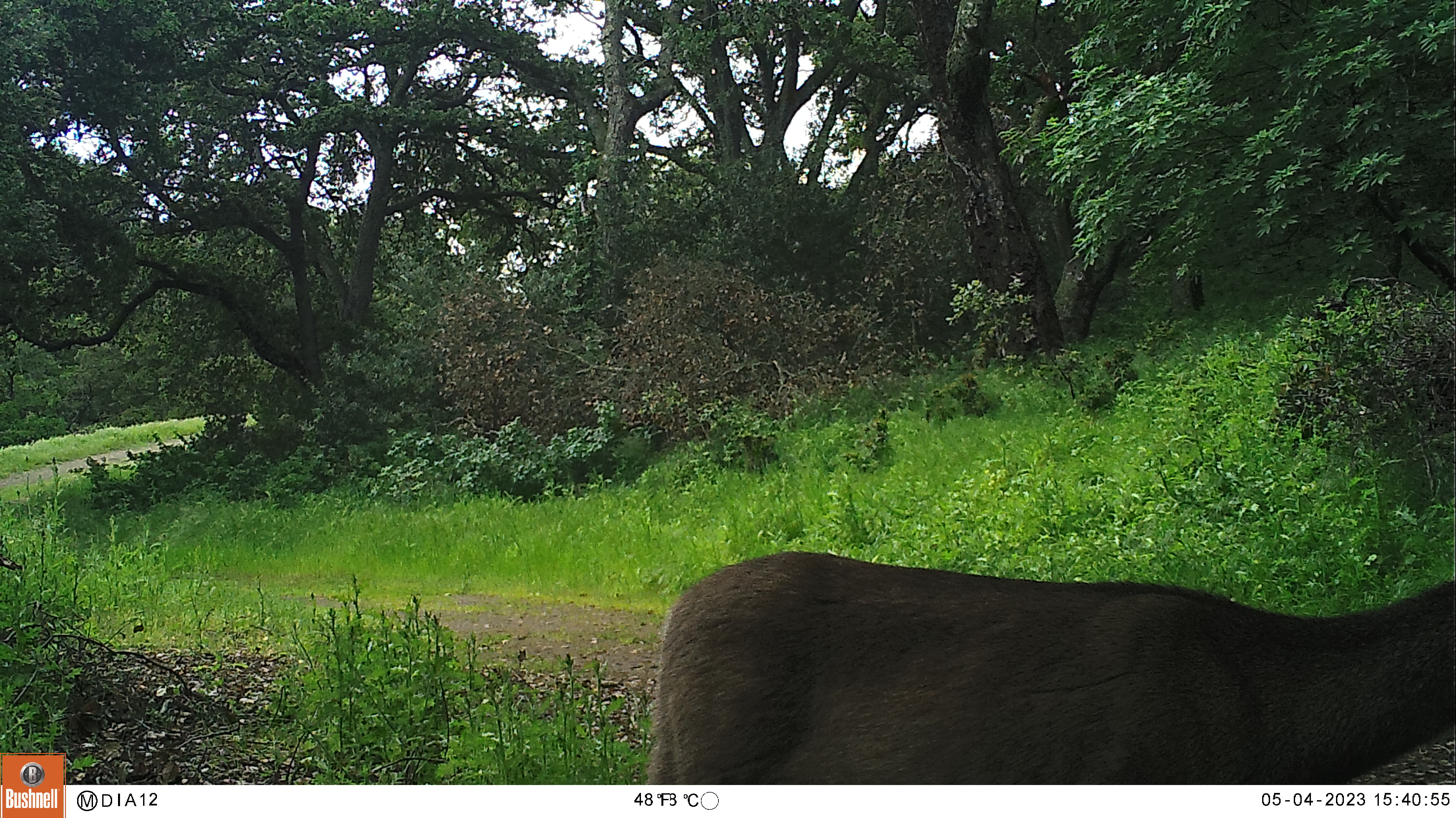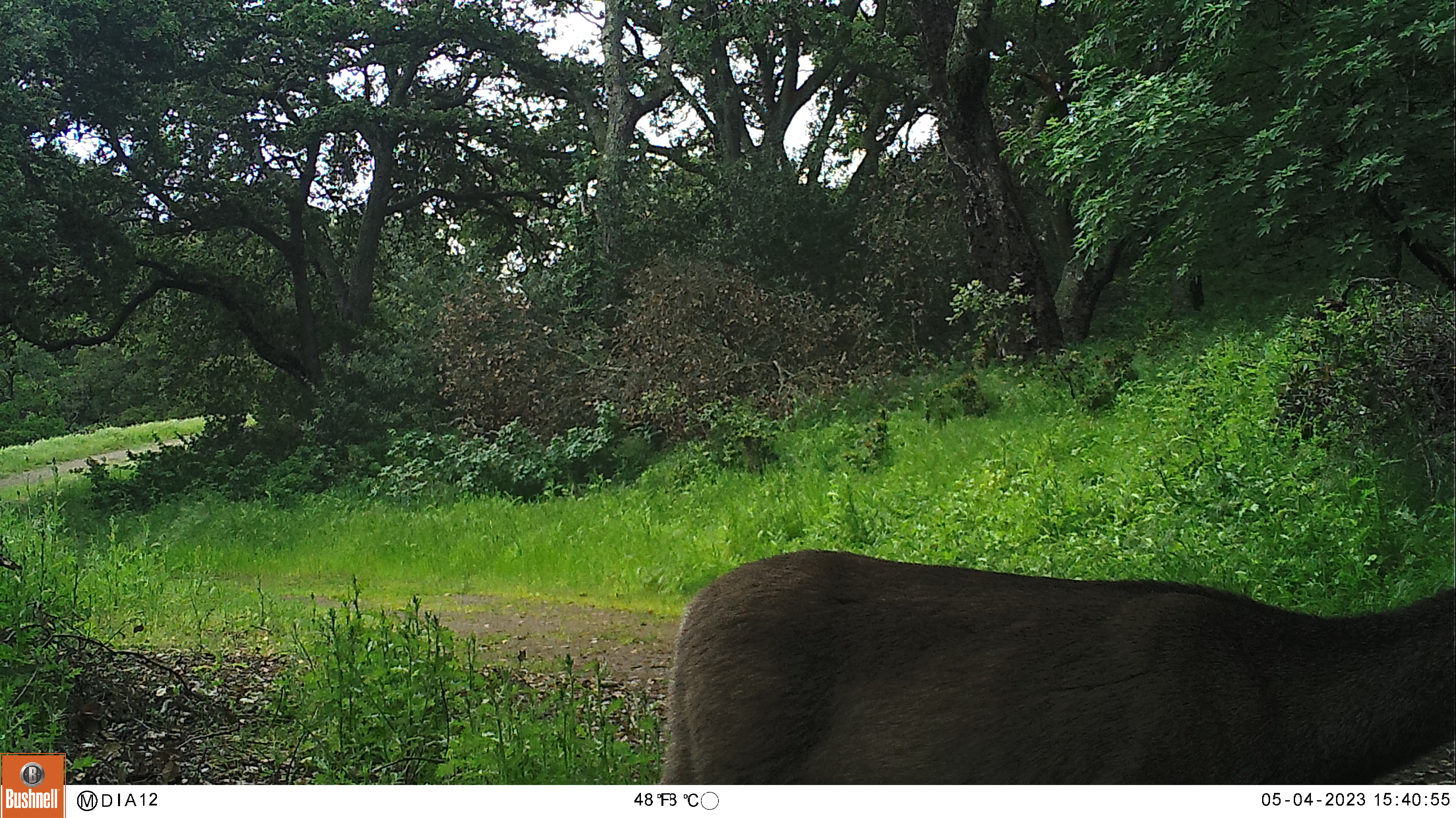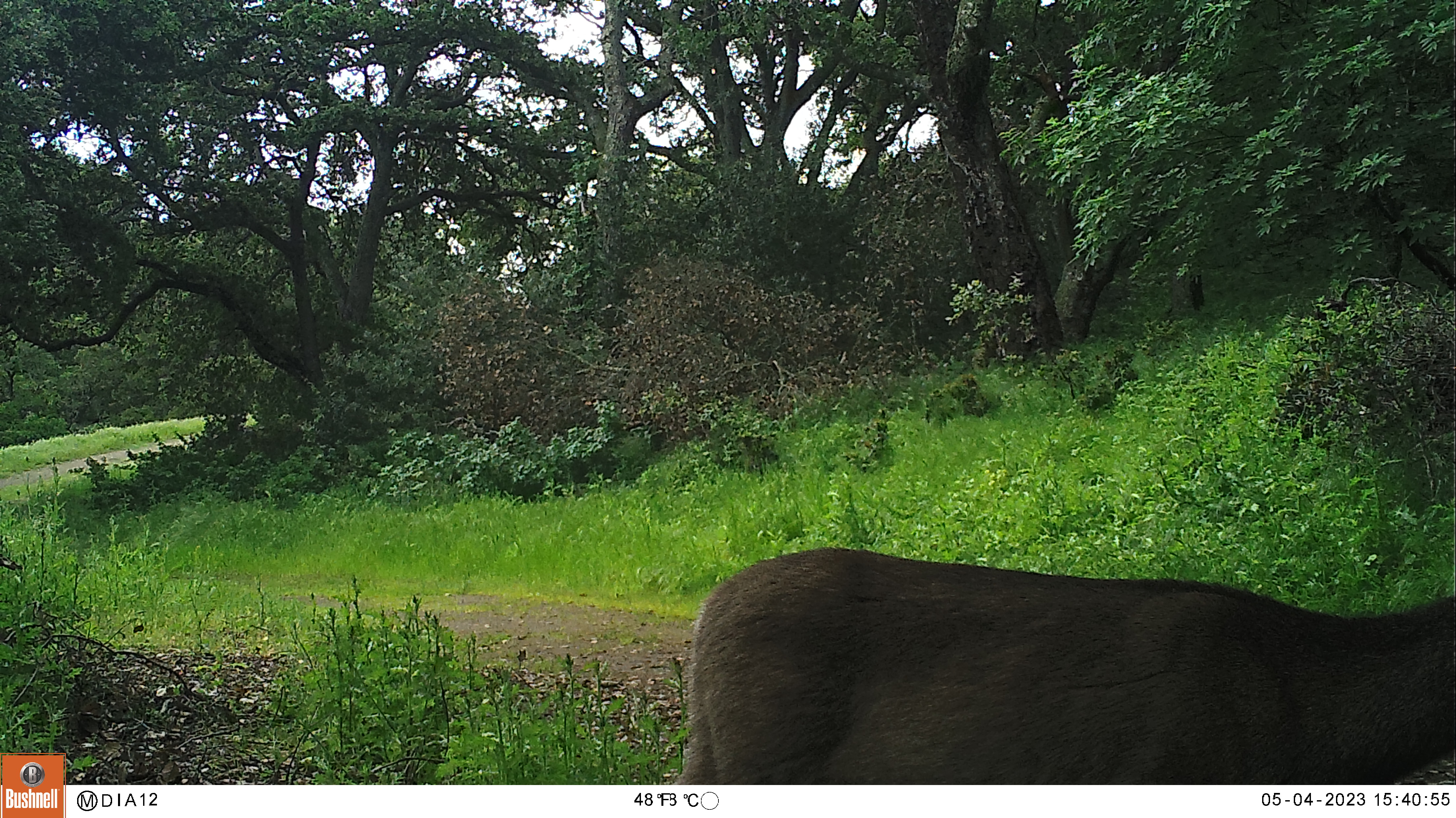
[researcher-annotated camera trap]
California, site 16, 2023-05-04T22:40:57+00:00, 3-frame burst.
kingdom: Animalia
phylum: Chordata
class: Mammalia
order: Artiodactyla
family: Cervidae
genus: Odocoileus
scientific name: Odocoileus hemionus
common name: mule deer